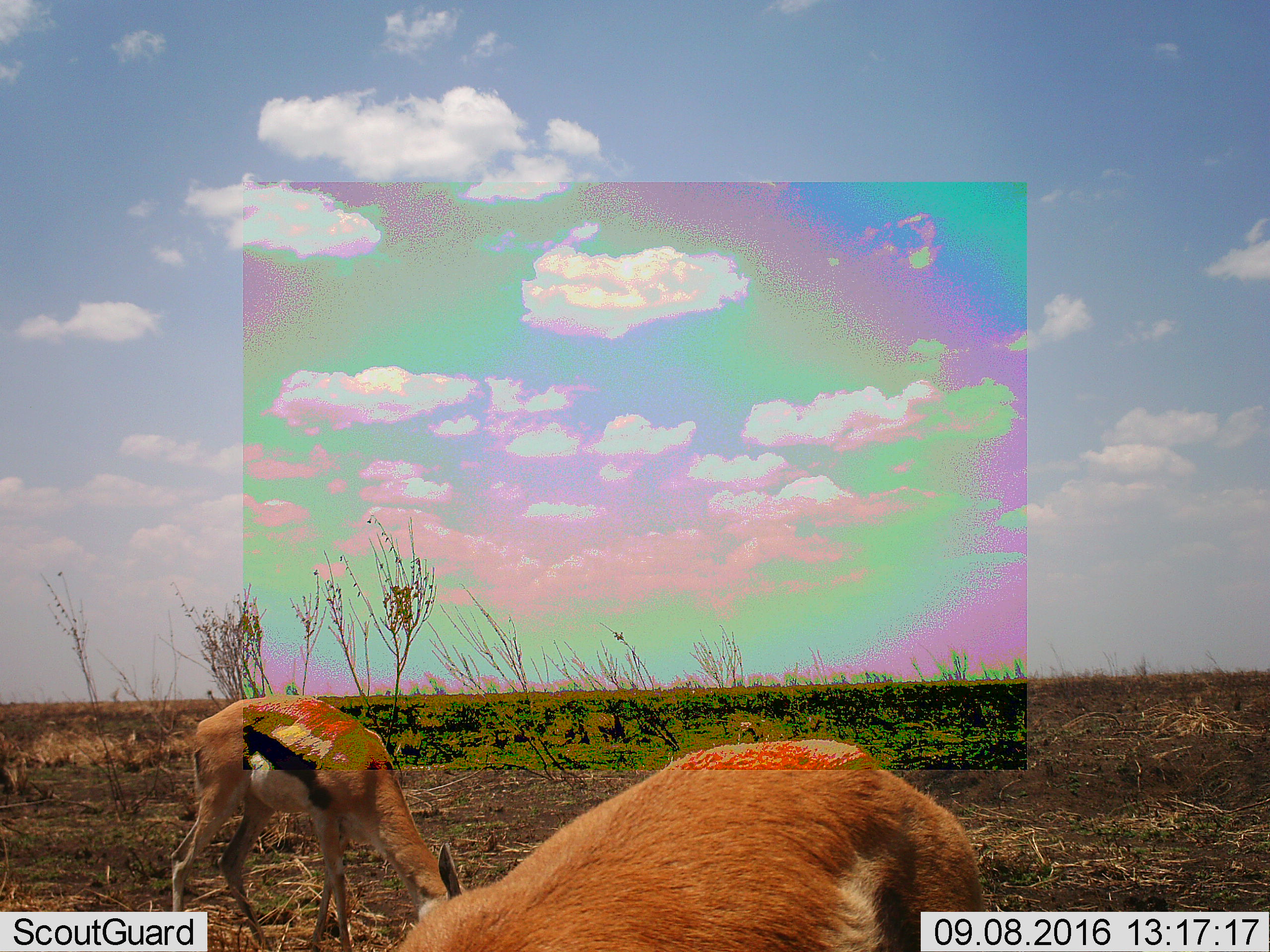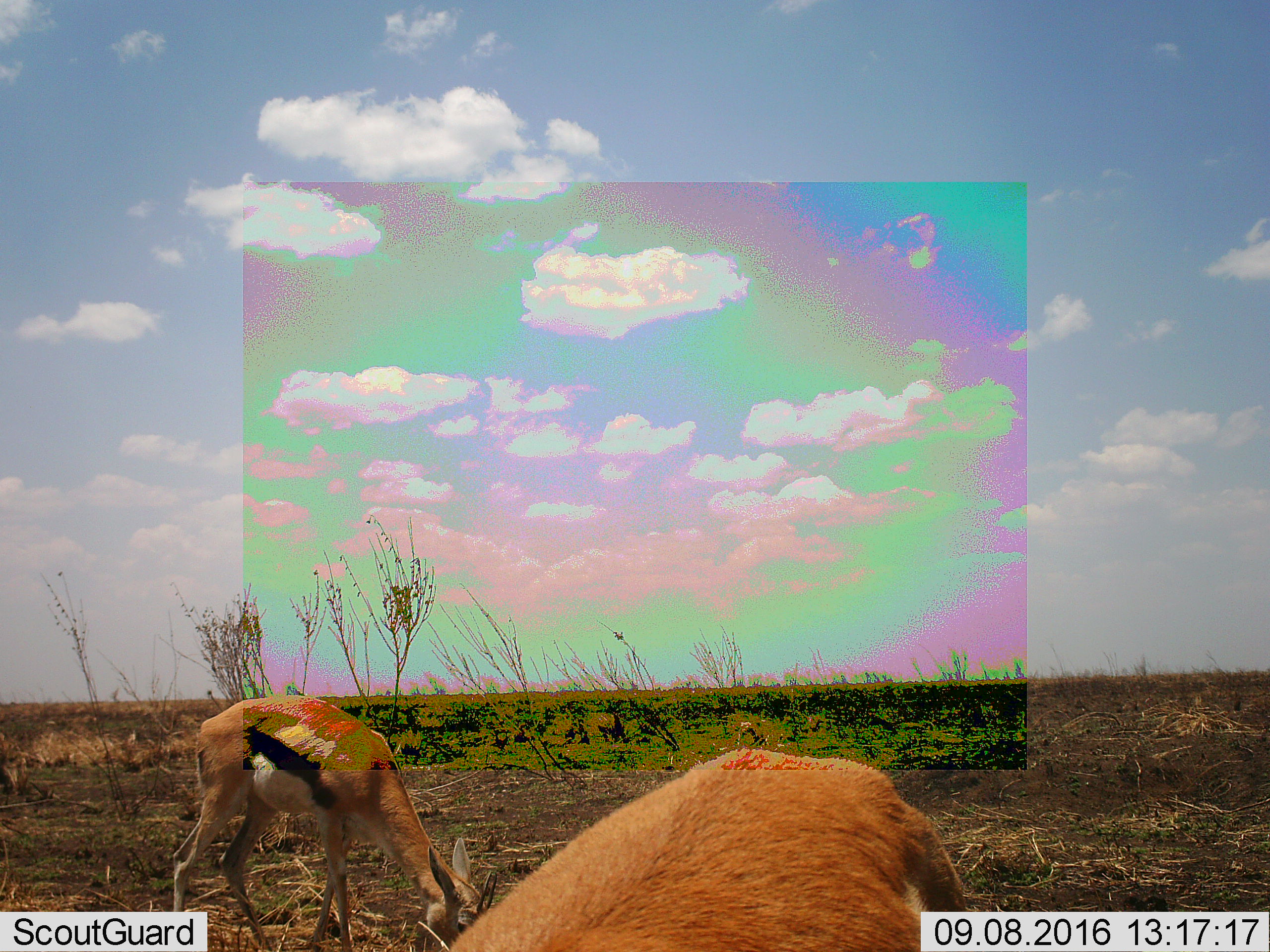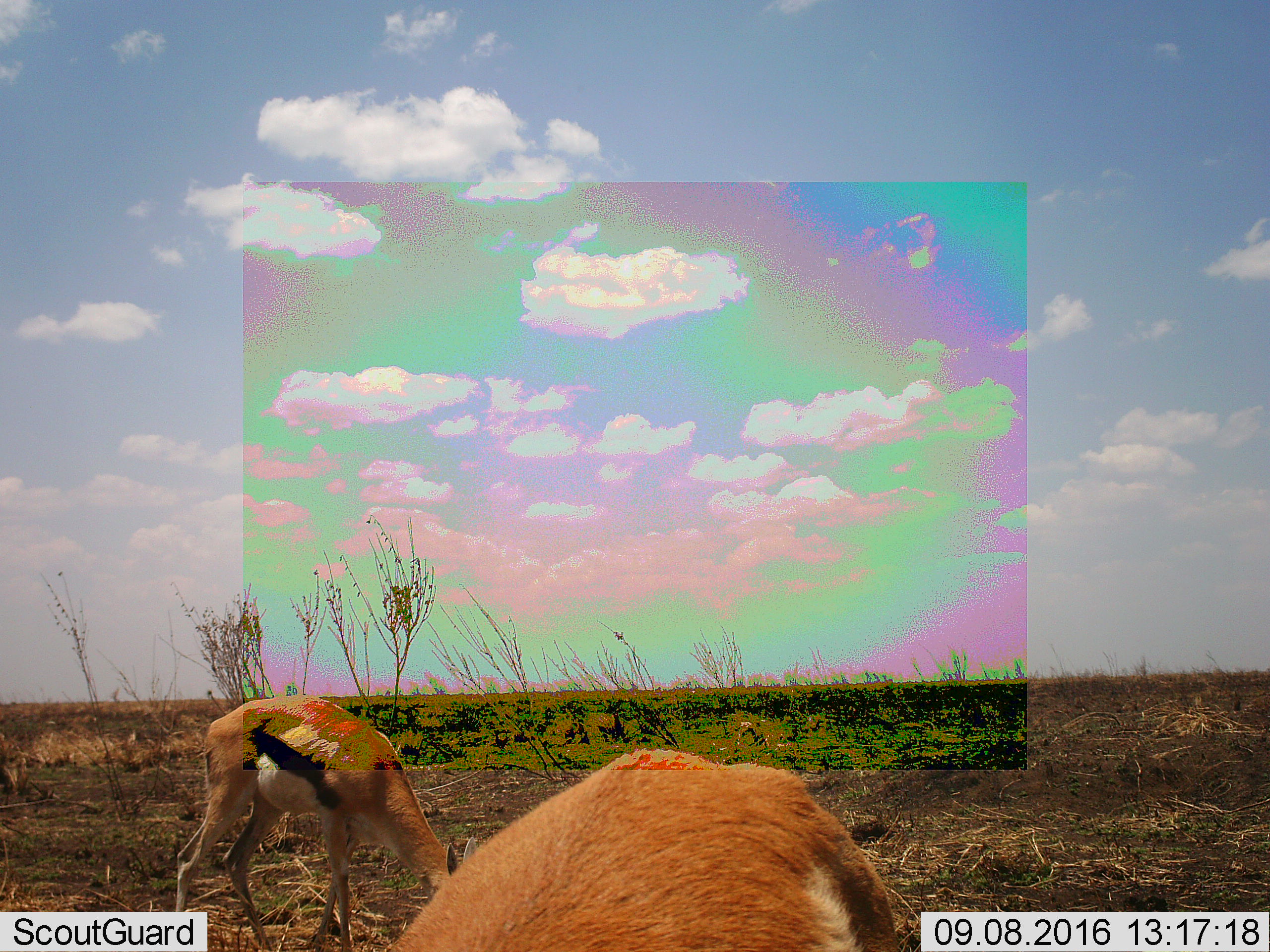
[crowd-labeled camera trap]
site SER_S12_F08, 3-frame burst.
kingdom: Animalia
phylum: Chordata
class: Mammalia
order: Artiodactyla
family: Bovidae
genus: Eudorcas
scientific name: Eudorcas thomsonii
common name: thomson's gazelle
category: gazellethomsons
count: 2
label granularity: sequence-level